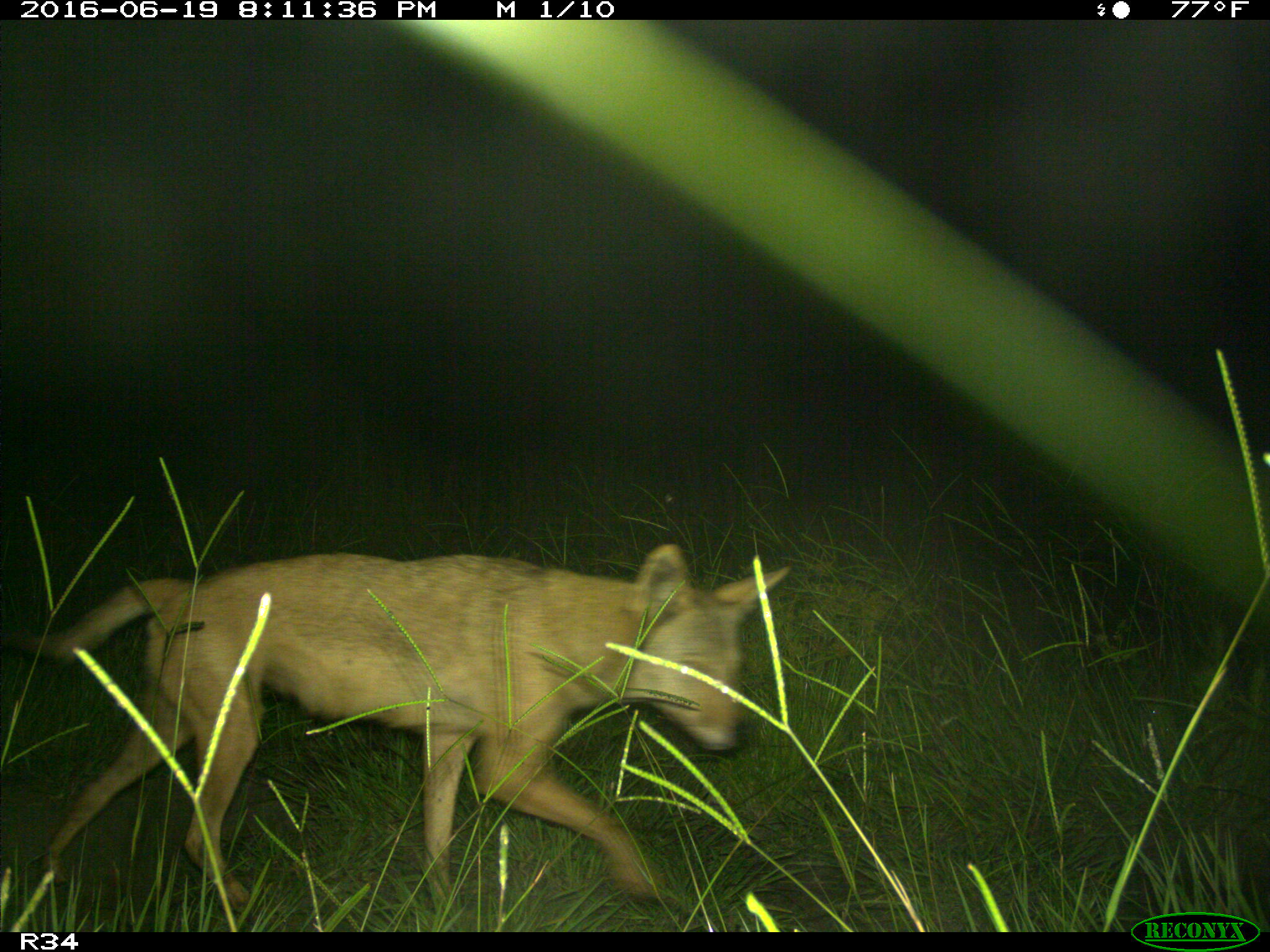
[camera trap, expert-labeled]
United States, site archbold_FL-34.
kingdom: Animalia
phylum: Chordata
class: Mammalia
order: Carnivora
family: Canidae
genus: Canis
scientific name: Canis latrans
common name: coyote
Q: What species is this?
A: Canis latrans (coyote).